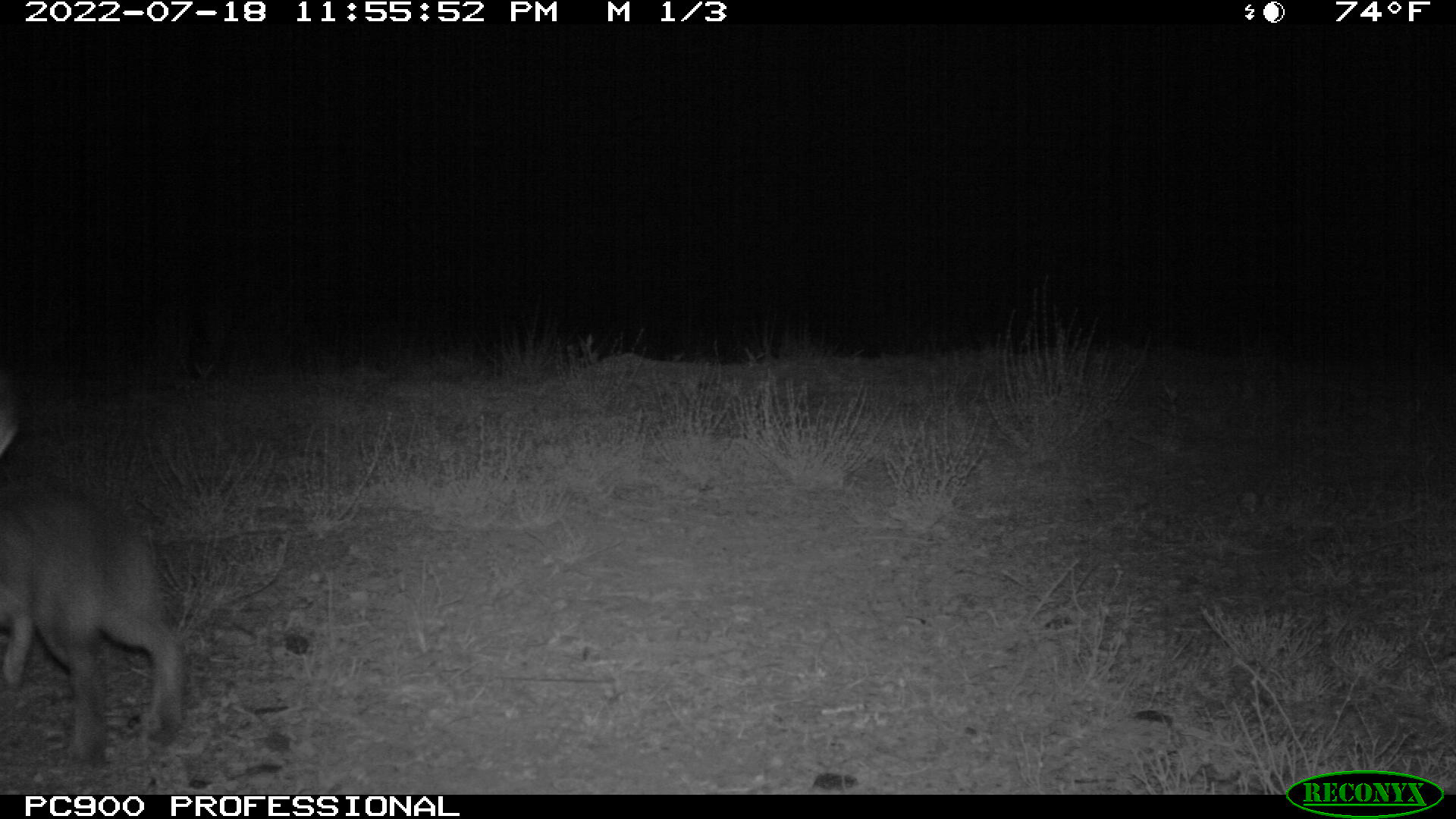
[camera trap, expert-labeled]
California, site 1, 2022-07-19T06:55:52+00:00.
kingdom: Animalia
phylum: Chordata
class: Mammalia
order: Lagomorpha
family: Leporidae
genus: Lepus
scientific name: Lepus californicus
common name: black-tailed jackrabbit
Black-tailed jackrabbit (Lepus californicus).